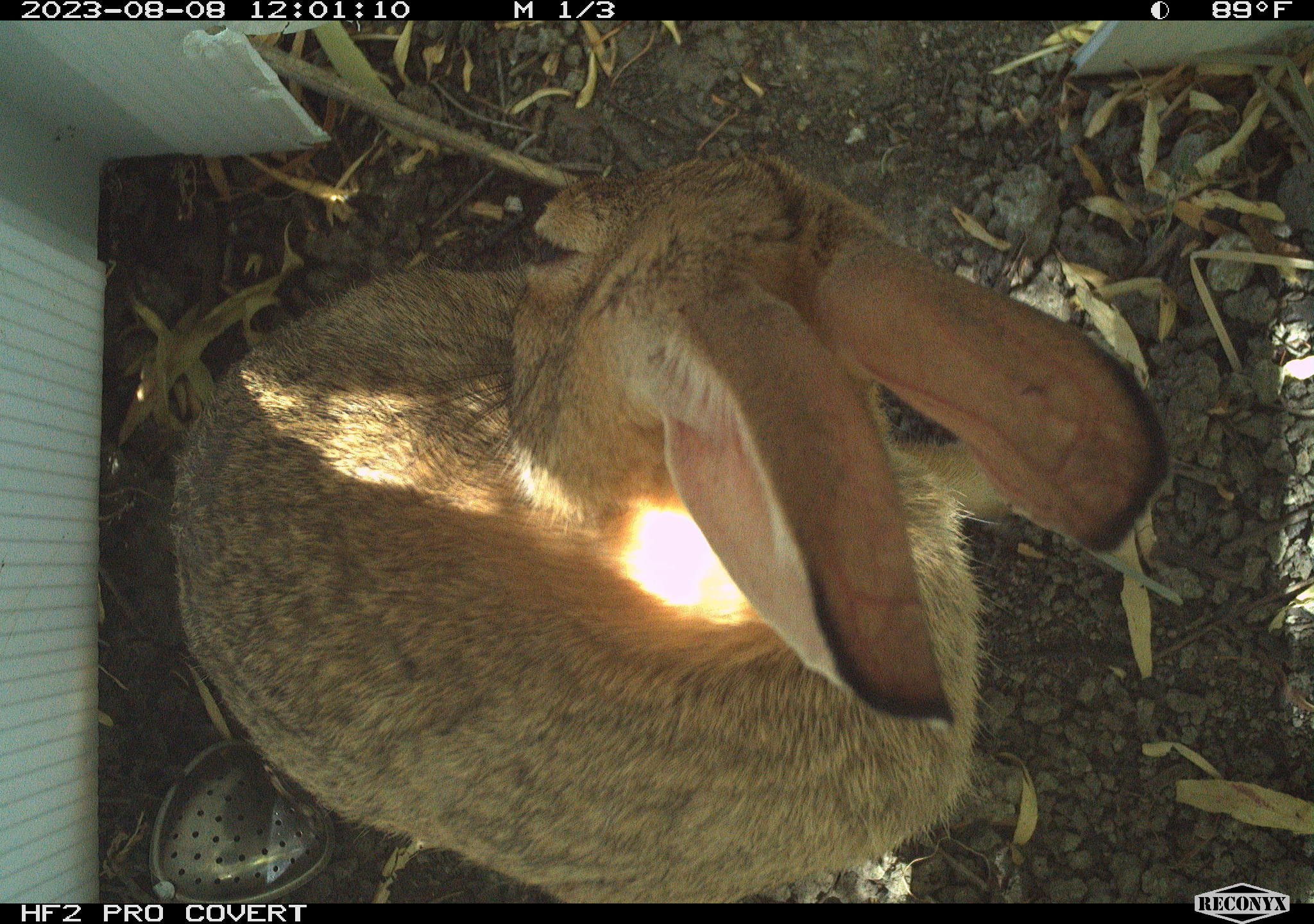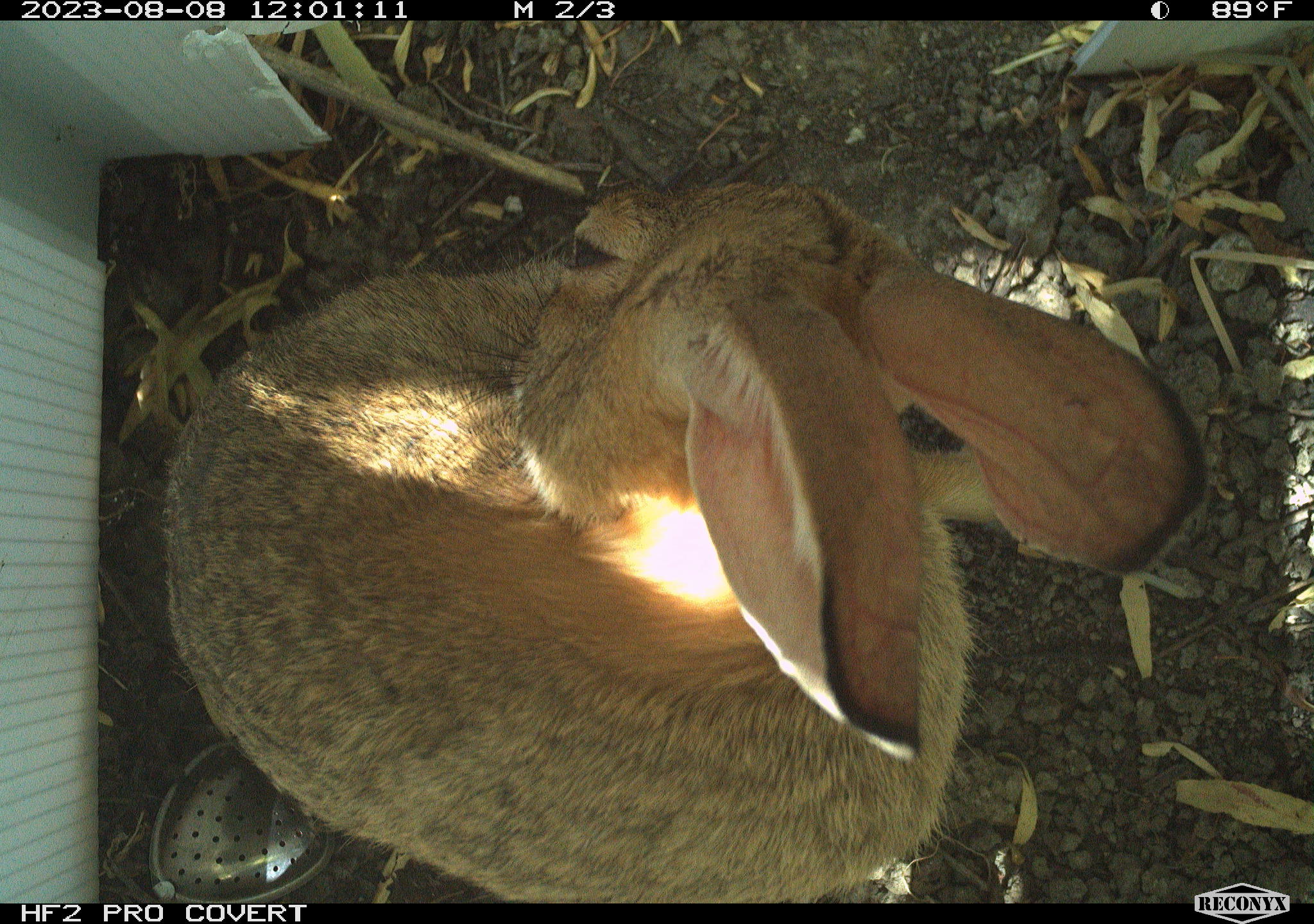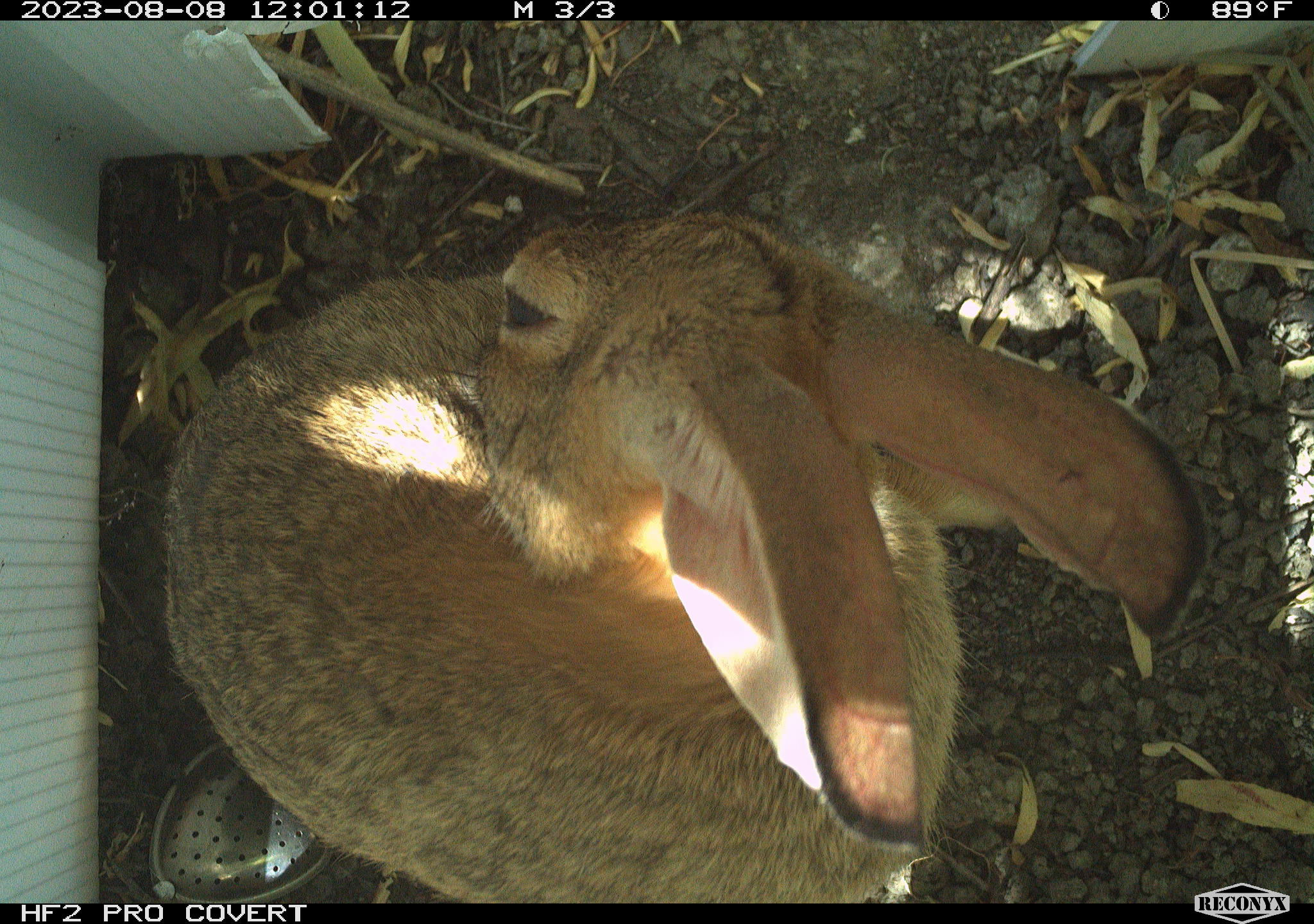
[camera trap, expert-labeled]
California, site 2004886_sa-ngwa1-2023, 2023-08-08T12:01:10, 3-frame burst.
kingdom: Animalia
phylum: Chordata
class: Mammalia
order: Lagomorpha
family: Leporidae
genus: Sylvilagus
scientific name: Sylvilagus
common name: cottontail rabbits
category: sylvilagus species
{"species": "sylvilagus species (cottontail rabbits) (Sylvilagus)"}